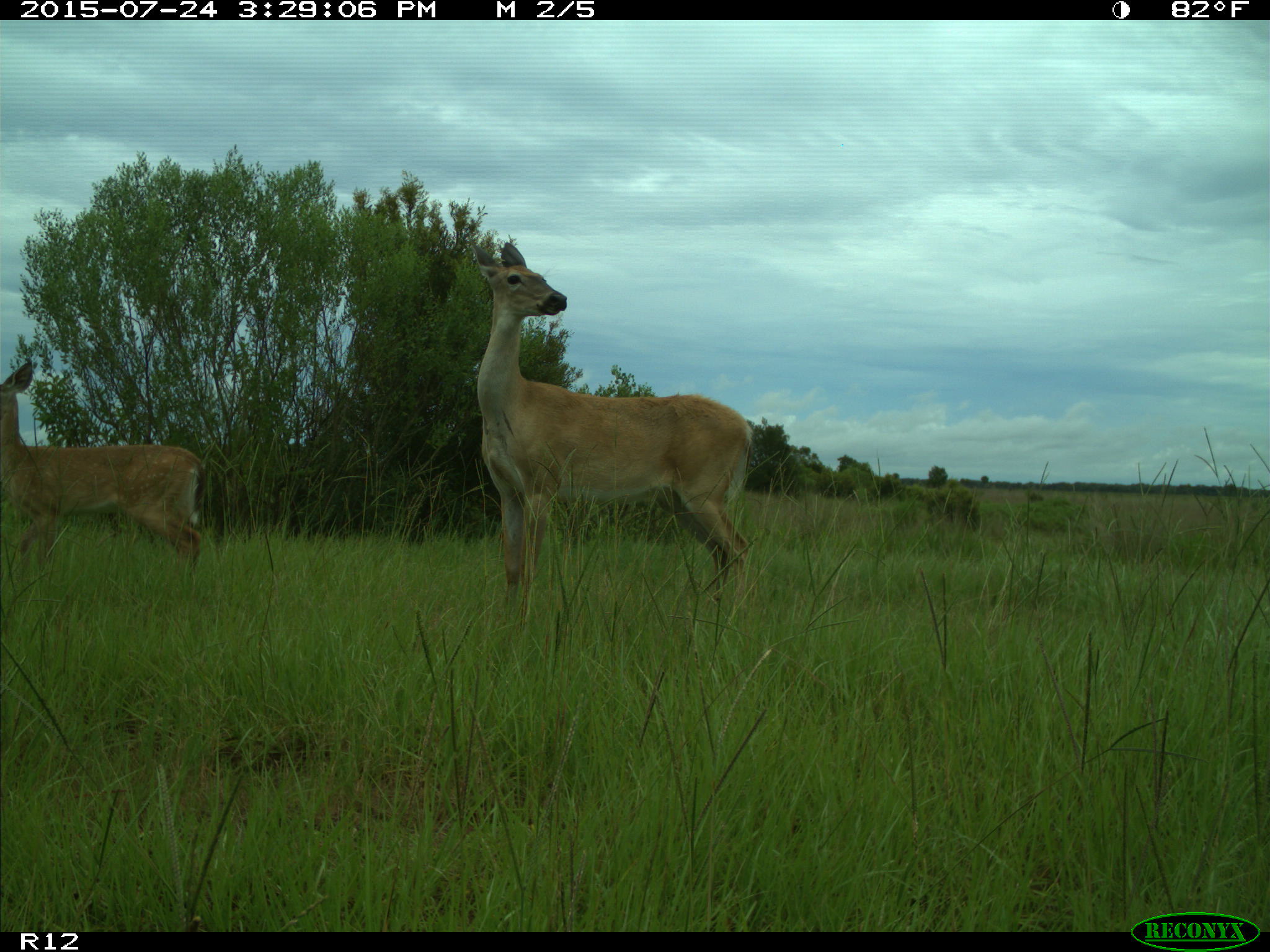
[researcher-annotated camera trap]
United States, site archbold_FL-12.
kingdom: Animalia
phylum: Chordata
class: Mammalia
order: Artiodactyla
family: Cervidae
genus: Odocoileus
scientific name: Odocoileus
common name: deer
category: unidentified deer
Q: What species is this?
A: Unidentified deer (deer) (Odocoileus).